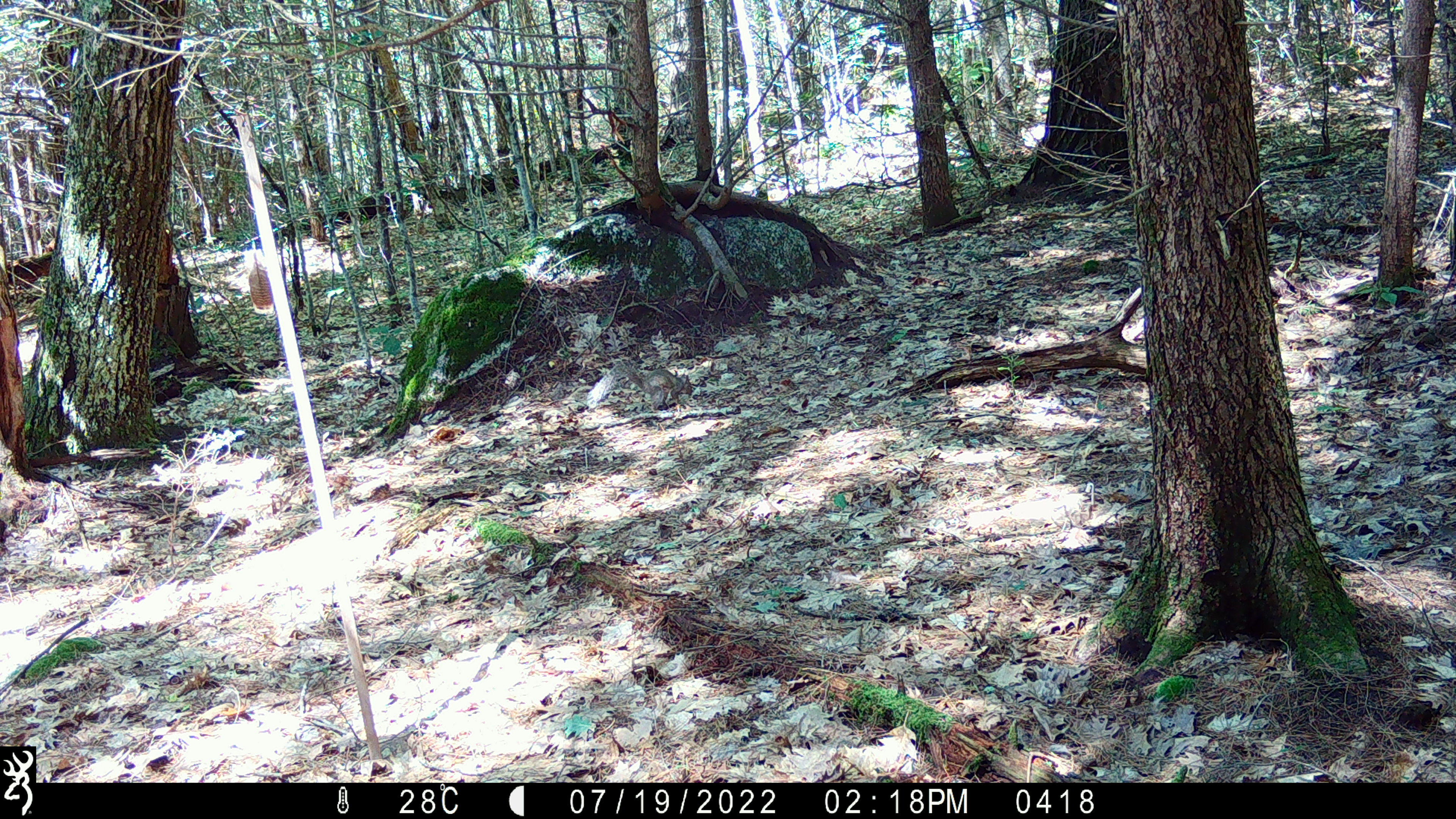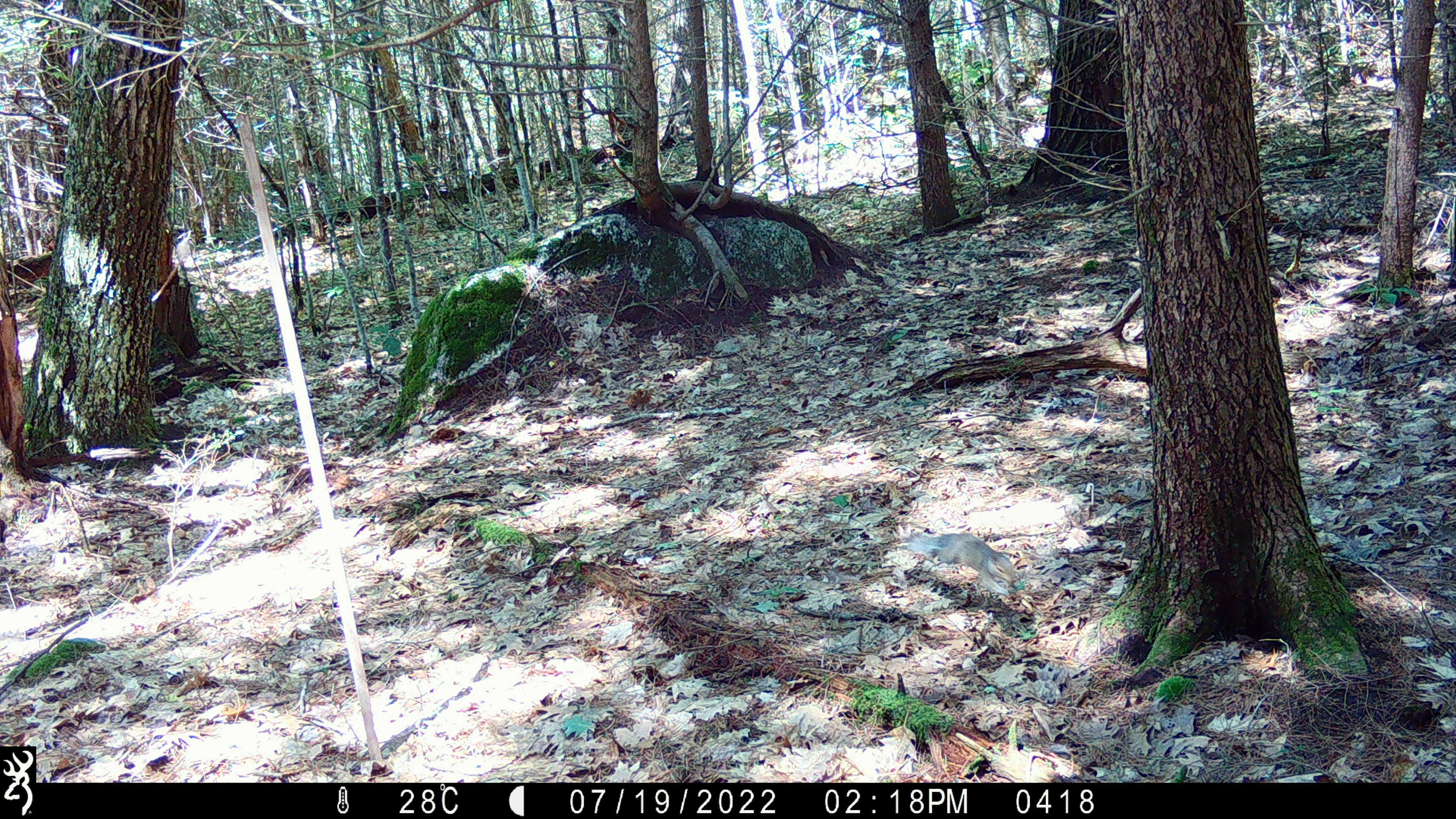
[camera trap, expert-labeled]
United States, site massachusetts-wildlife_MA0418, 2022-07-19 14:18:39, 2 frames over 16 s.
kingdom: Animalia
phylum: Chordata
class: Mammalia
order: Rodentia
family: Sciuridae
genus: Sciurus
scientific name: Sciurus carolinensis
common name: gray squirrel